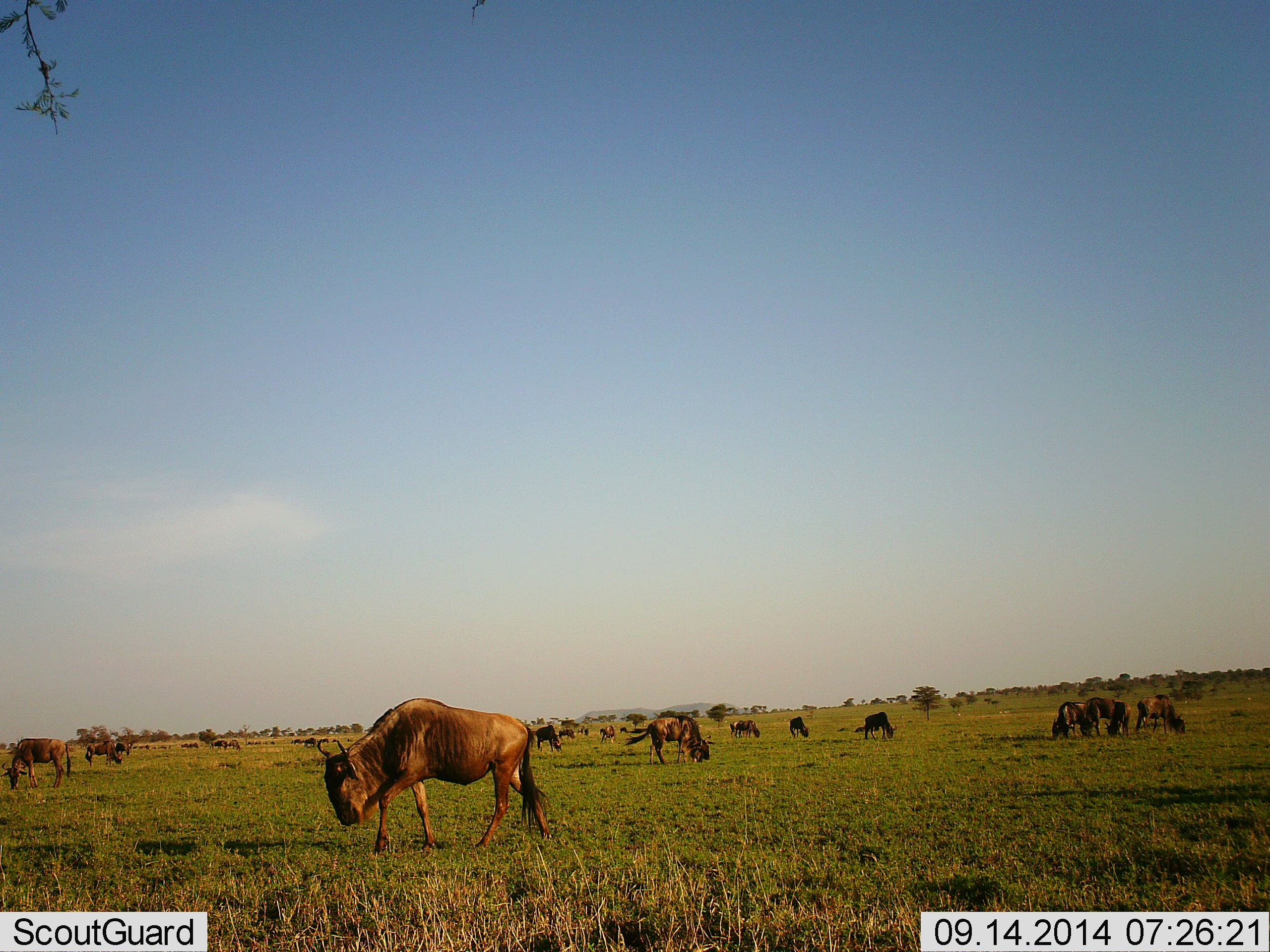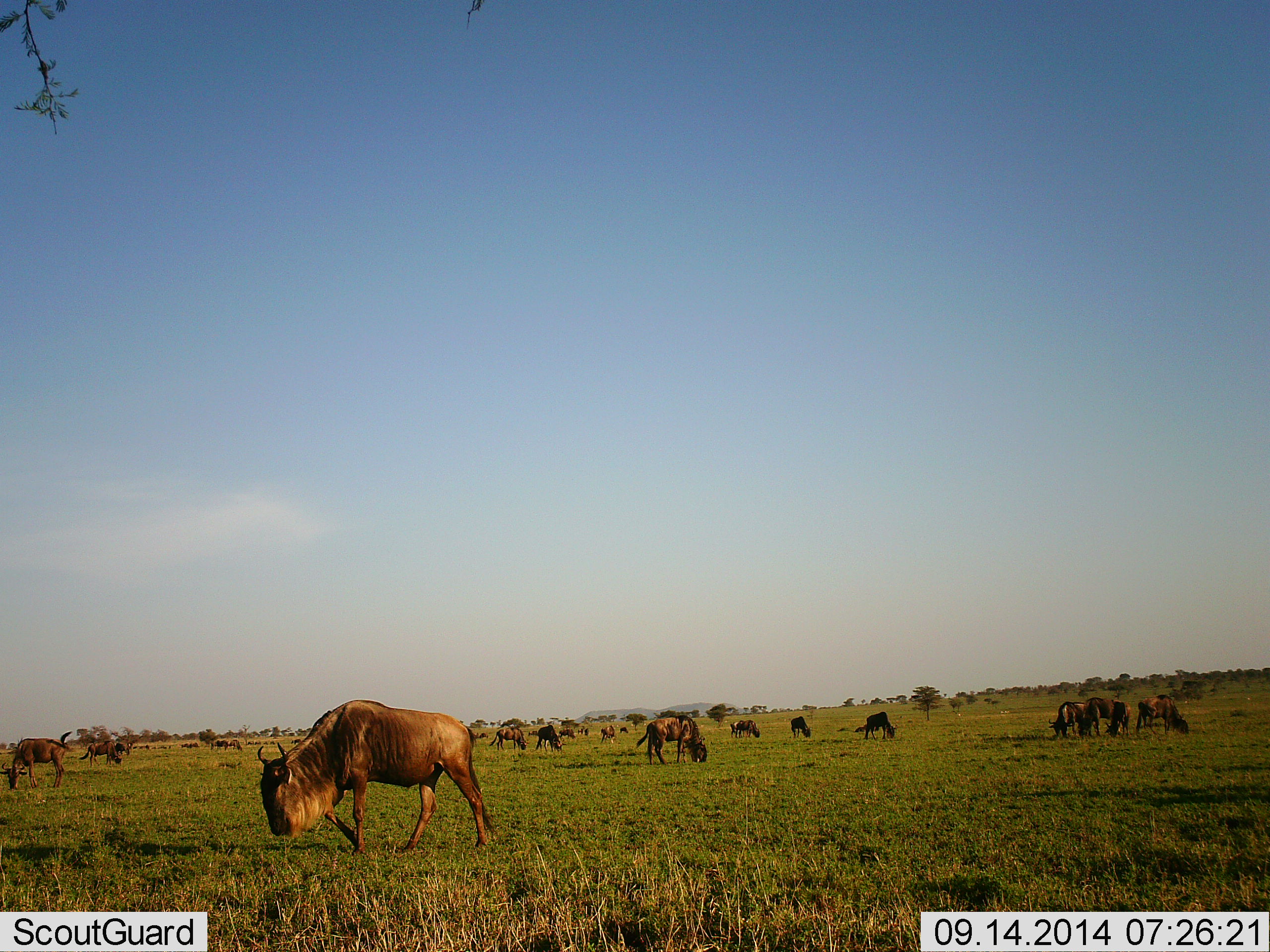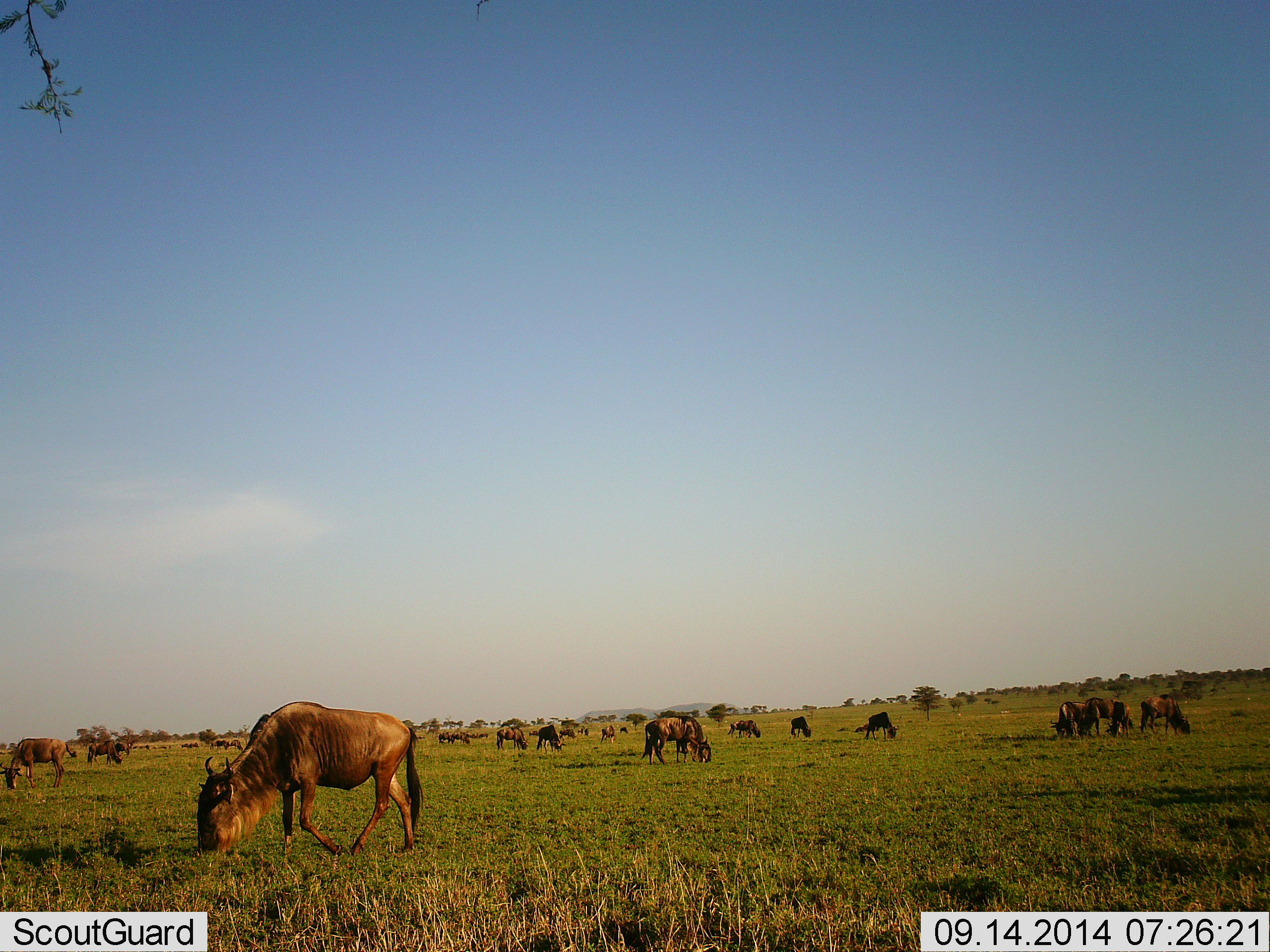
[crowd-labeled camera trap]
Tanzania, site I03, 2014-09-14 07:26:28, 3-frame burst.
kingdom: Animalia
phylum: Chordata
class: Mammalia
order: Artiodactyla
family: Bovidae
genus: Connochaetes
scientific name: Connochaetes taurinus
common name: blue wildebeest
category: wildebeest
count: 11-50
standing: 50%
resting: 0%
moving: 40%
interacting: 0%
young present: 0%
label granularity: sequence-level